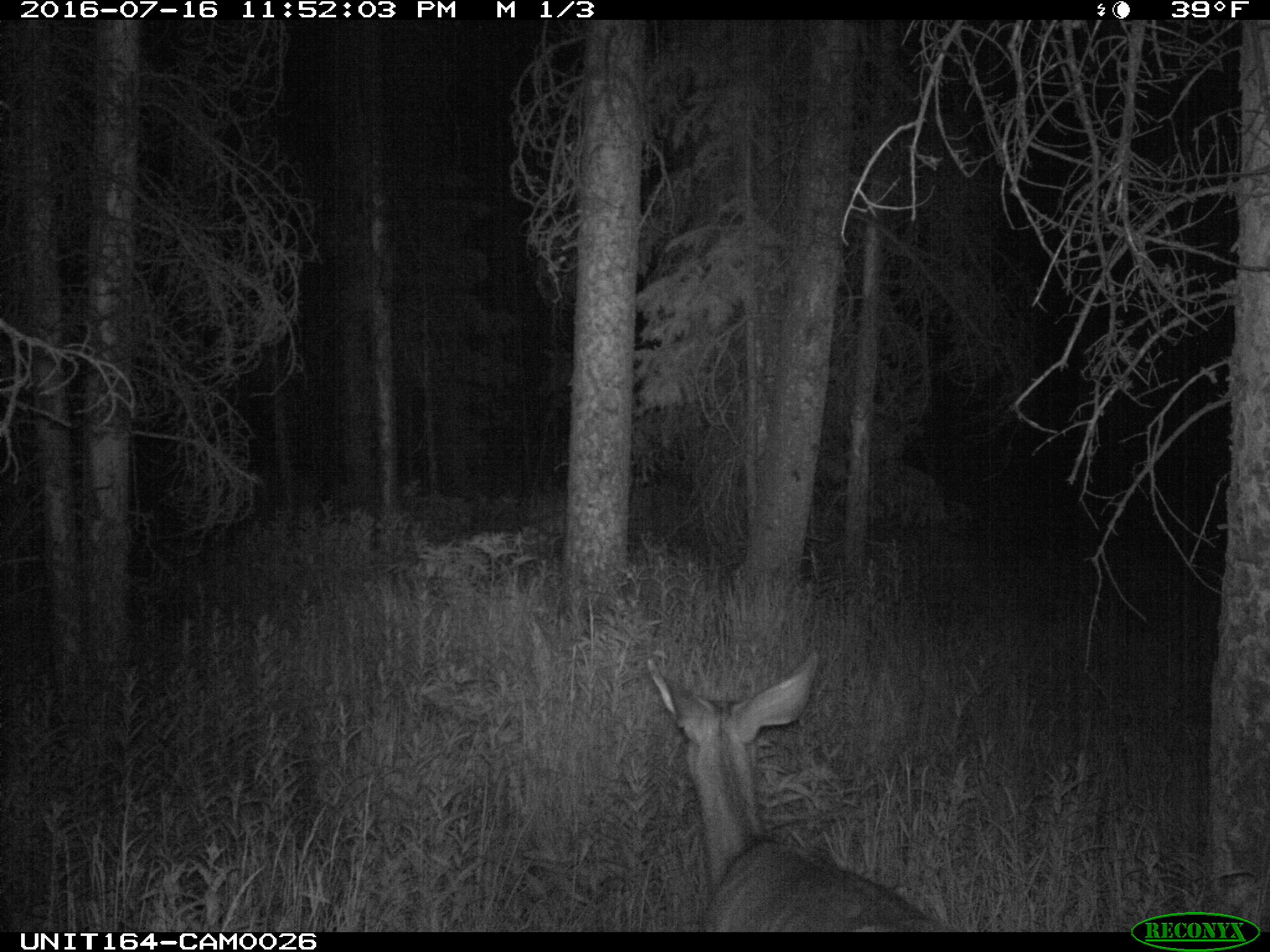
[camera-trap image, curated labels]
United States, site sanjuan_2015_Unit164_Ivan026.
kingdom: Animalia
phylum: Chordata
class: Mammalia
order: Artiodactyla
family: Cervidae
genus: Odocoileus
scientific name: Odocoileus hemionus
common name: mule deer